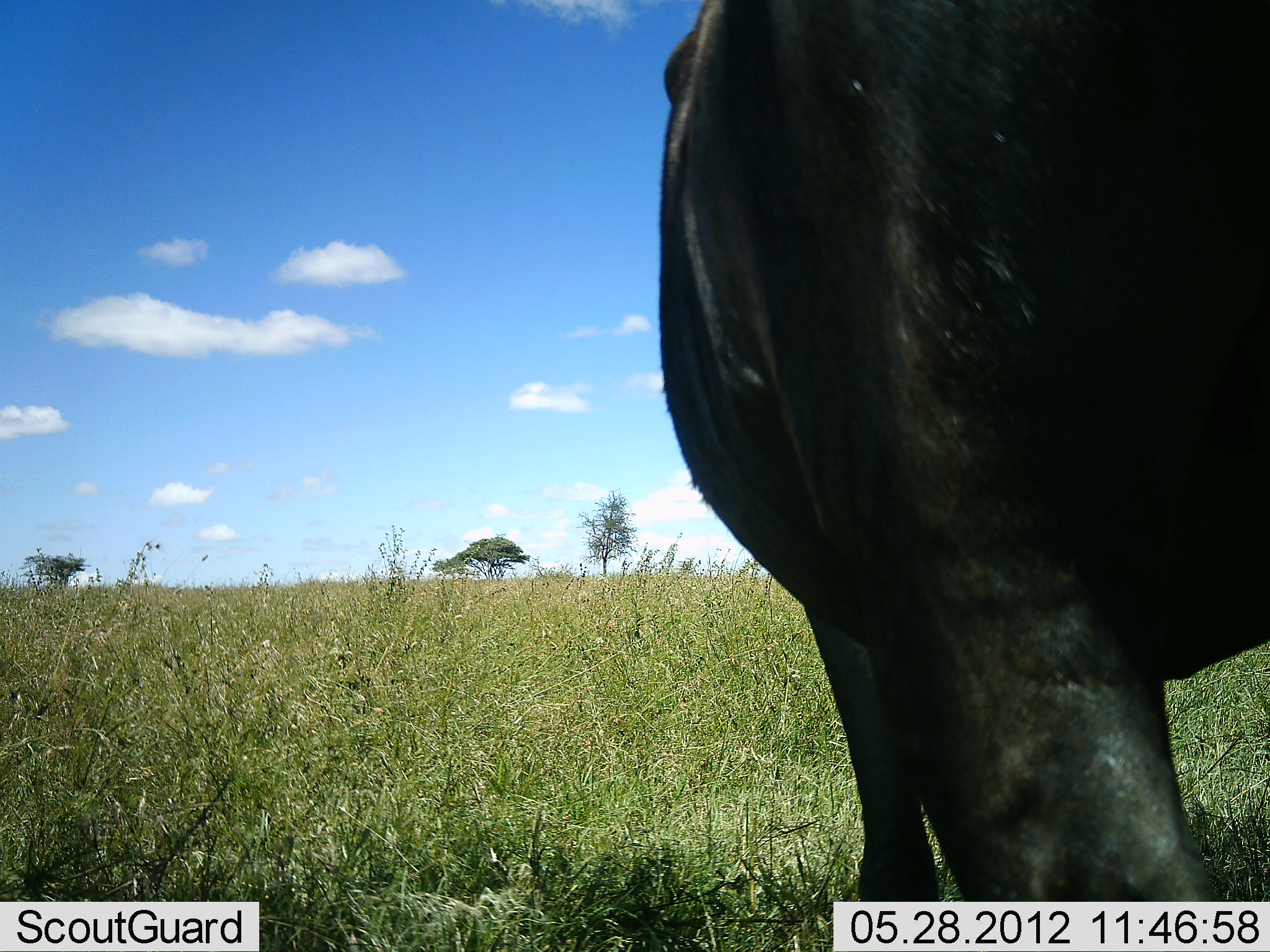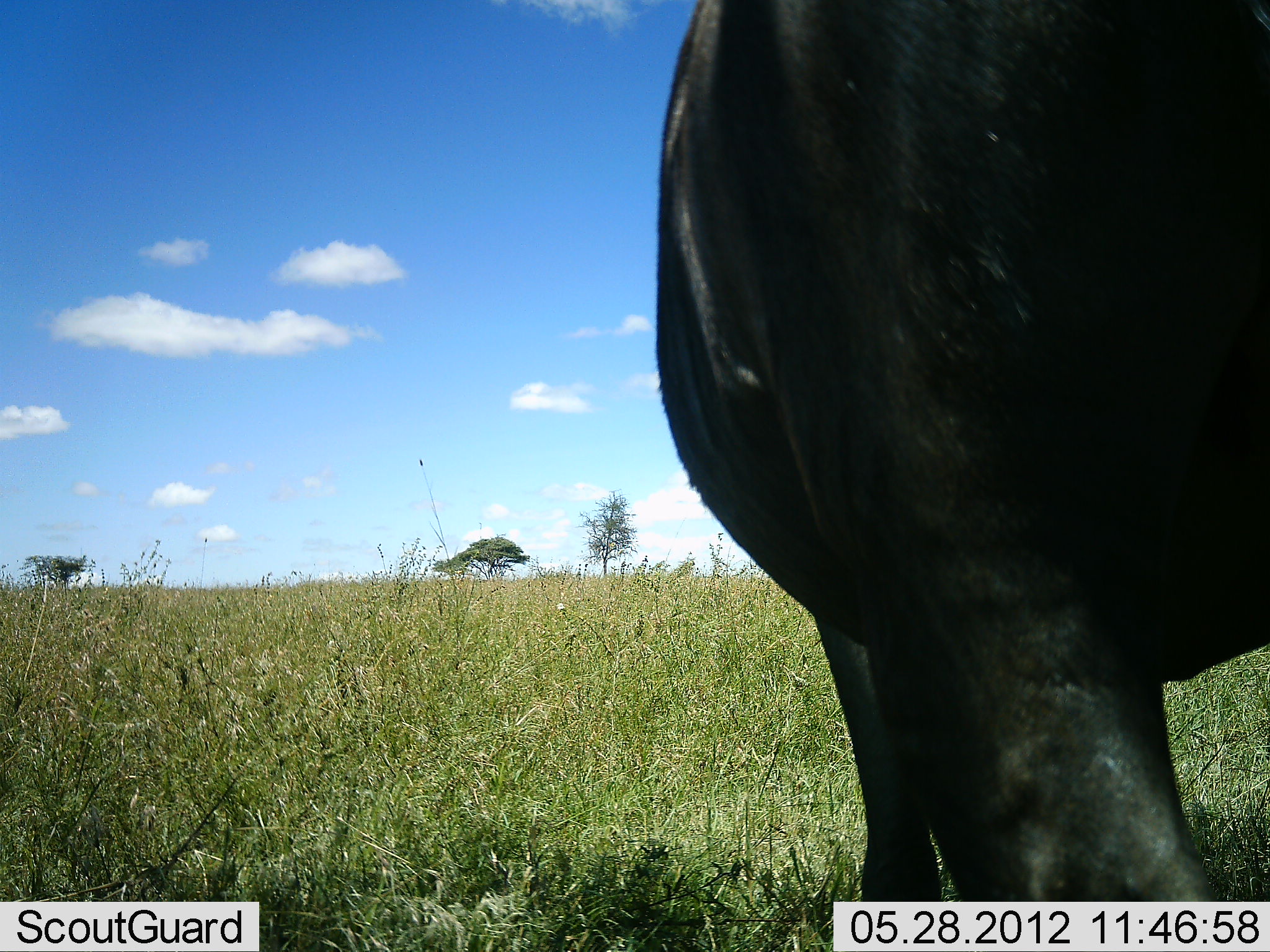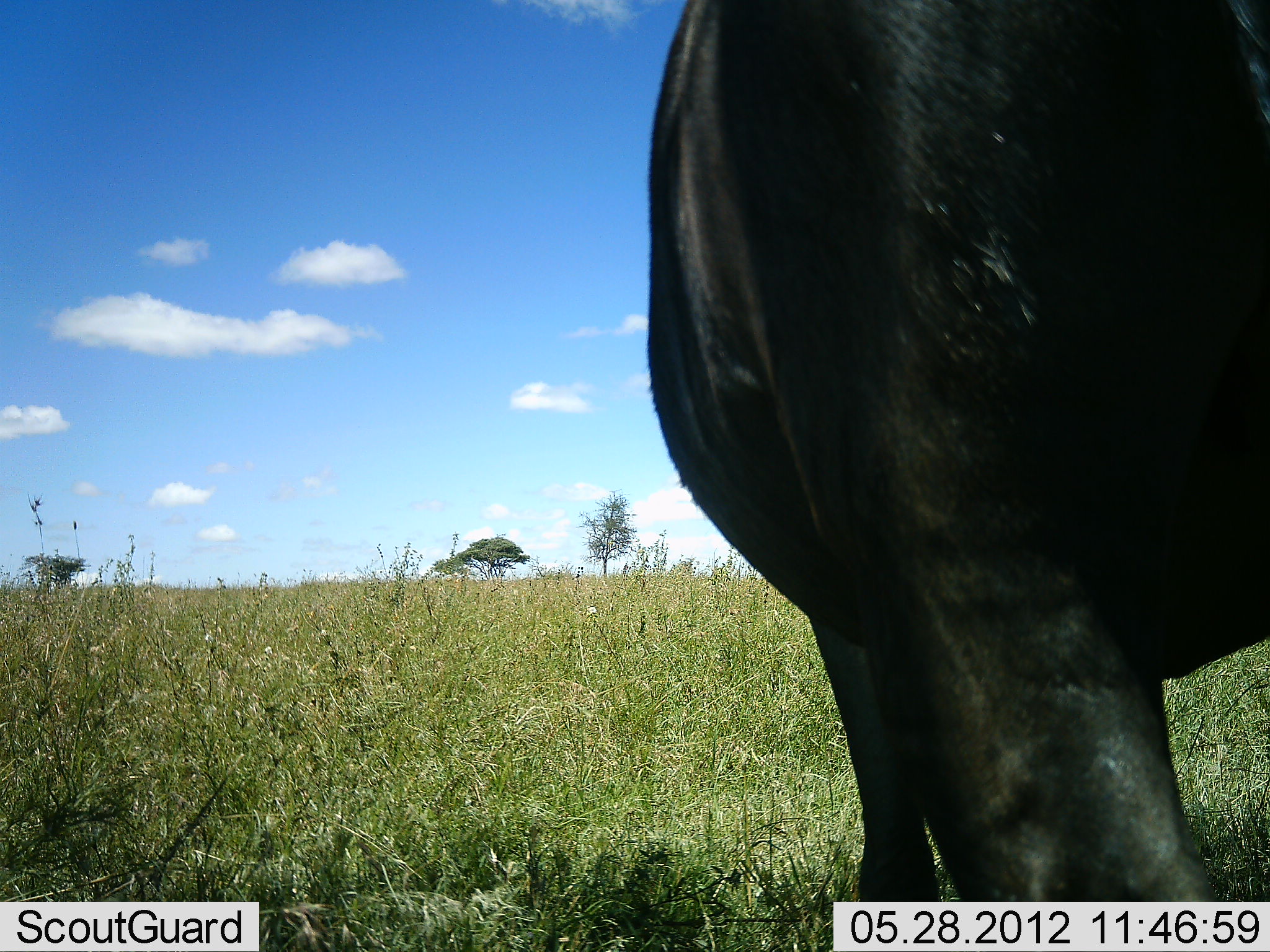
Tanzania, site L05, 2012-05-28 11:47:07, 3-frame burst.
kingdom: Animalia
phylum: Chordata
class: Mammalia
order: Artiodactyla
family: Bovidae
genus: Syncerus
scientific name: Syncerus caffer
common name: cape buffalo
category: buffalo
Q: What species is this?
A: Buffalo (cape buffalo) (Syncerus caffer).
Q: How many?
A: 1.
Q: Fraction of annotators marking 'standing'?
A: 100%.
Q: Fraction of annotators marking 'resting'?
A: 0%.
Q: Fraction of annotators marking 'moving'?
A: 0%.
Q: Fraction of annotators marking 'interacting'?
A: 0%.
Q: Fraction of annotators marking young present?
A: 0%.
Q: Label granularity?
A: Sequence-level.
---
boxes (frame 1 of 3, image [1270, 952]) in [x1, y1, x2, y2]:
animal: [655, 0, 1270, 902]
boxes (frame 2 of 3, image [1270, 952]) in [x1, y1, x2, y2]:
animal: [655, 0, 1270, 904]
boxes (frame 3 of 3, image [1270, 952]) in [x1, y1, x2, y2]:
animal: [641, 0, 1270, 901]